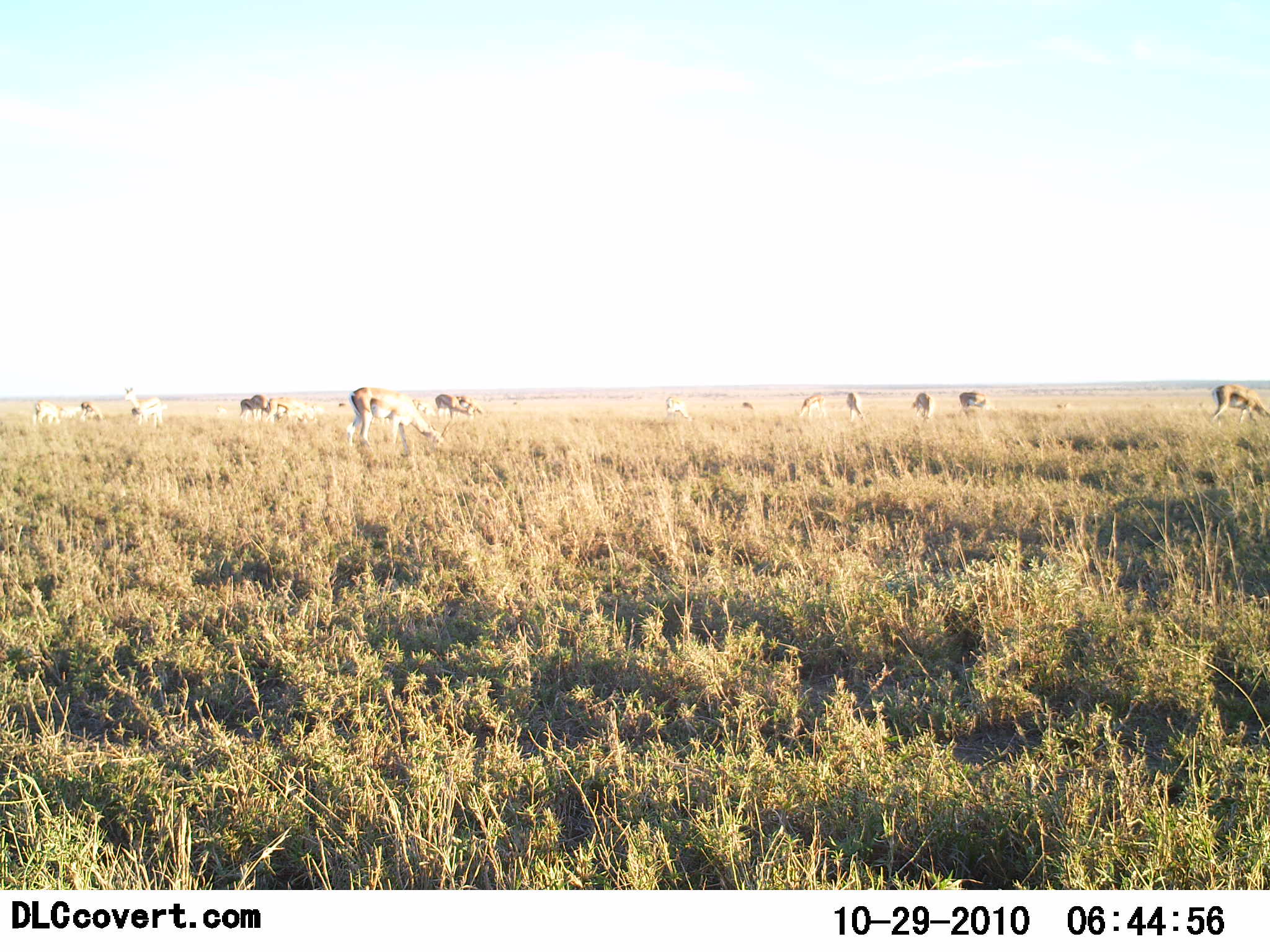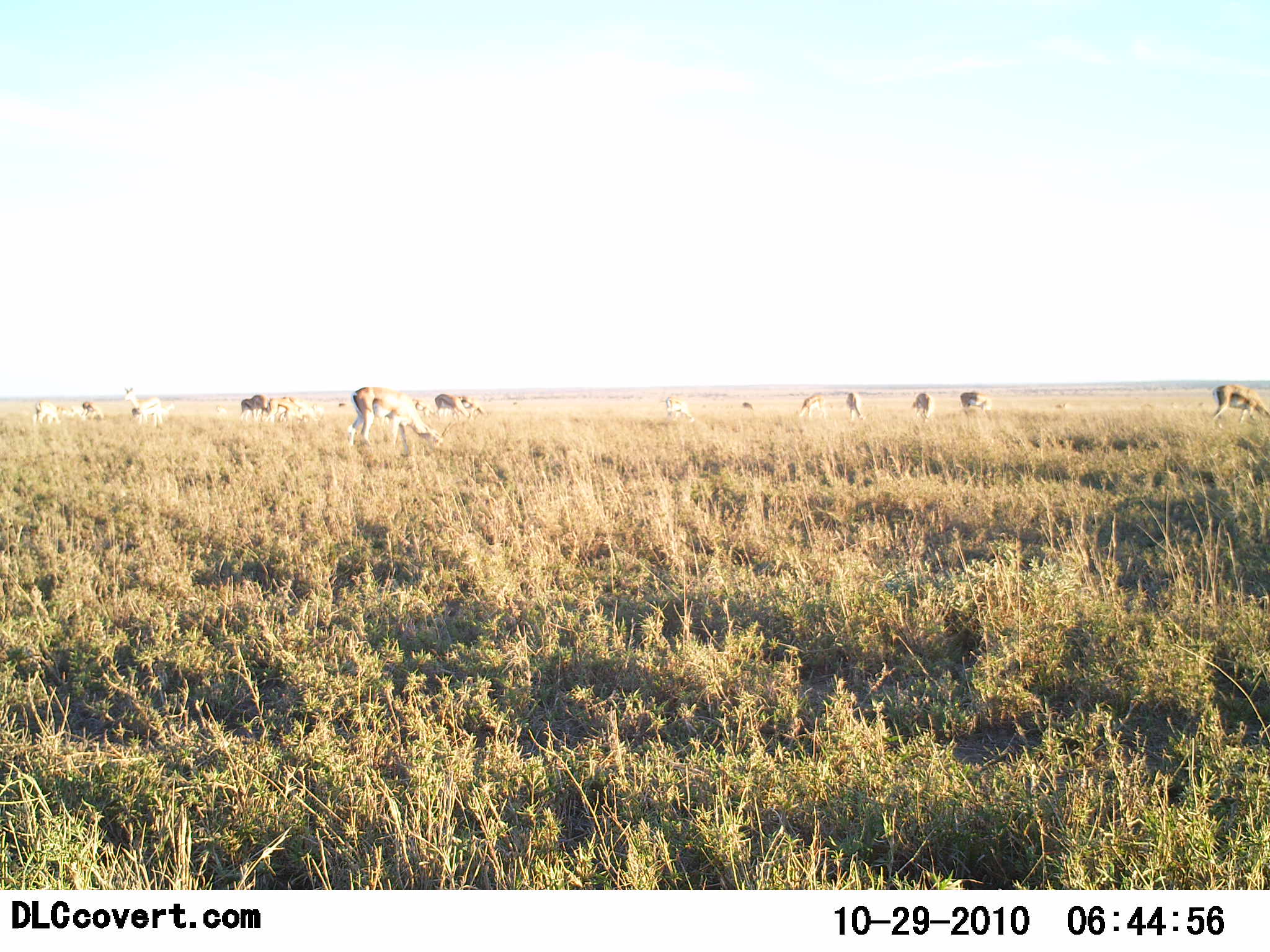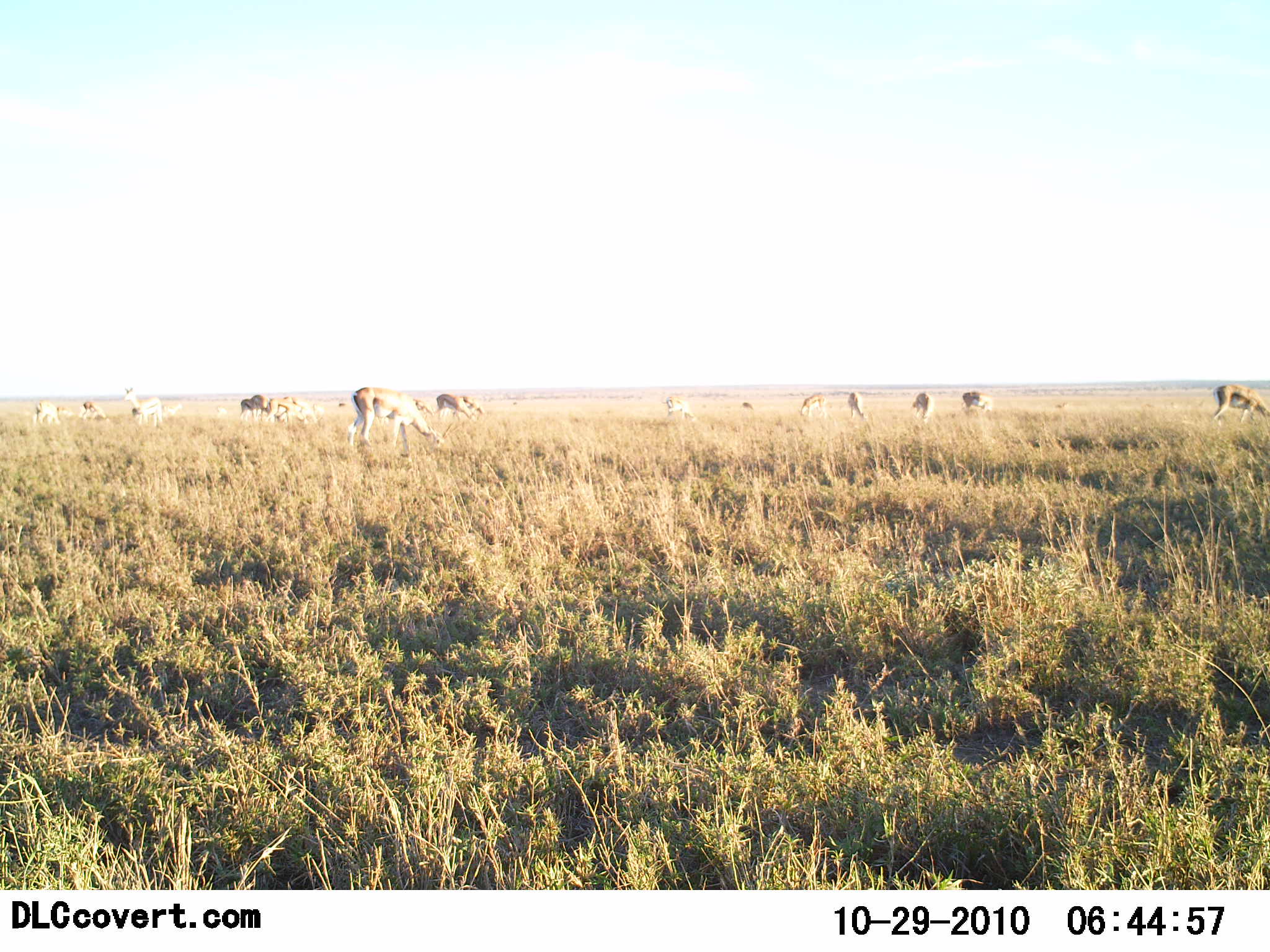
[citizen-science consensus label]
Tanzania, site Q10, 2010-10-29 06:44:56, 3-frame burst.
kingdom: Animalia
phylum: Chordata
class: Mammalia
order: Artiodactyla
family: Bovidae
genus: Nanger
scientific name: Nanger granti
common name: grant's gazelle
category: gazellegrants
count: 11-50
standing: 47%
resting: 7%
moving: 13%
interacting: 7%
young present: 0%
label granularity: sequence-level